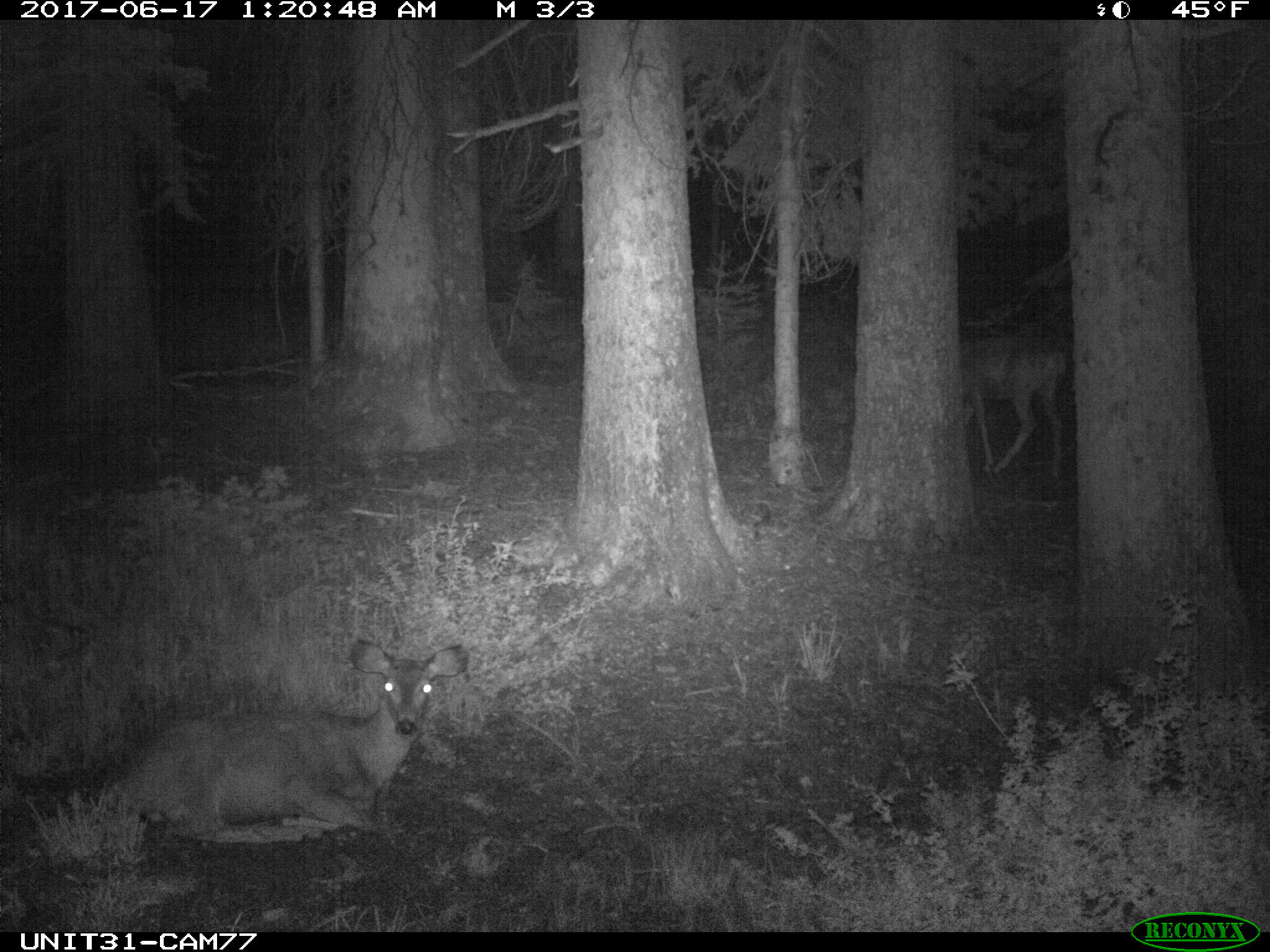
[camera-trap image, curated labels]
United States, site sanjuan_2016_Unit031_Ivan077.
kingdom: Animalia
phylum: Chordata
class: Mammalia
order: Artiodactyla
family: Cervidae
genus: Odocoileus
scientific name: Odocoileus hemionus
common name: mule deer